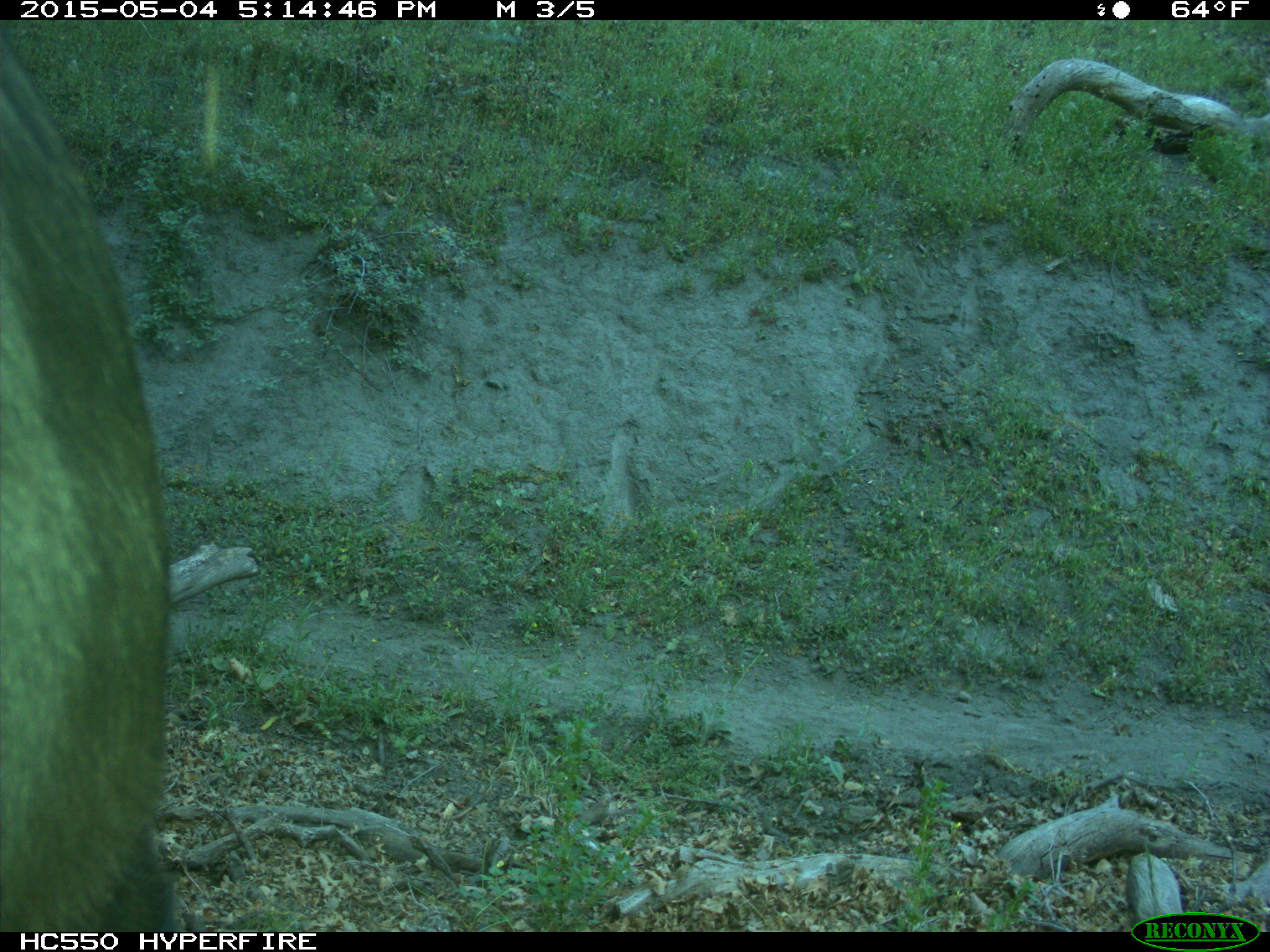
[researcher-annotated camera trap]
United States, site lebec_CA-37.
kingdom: Animalia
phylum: Chordata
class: Mammalia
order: Artiodactyla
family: Bovidae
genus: Bos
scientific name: Bos taurus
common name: domestic cow